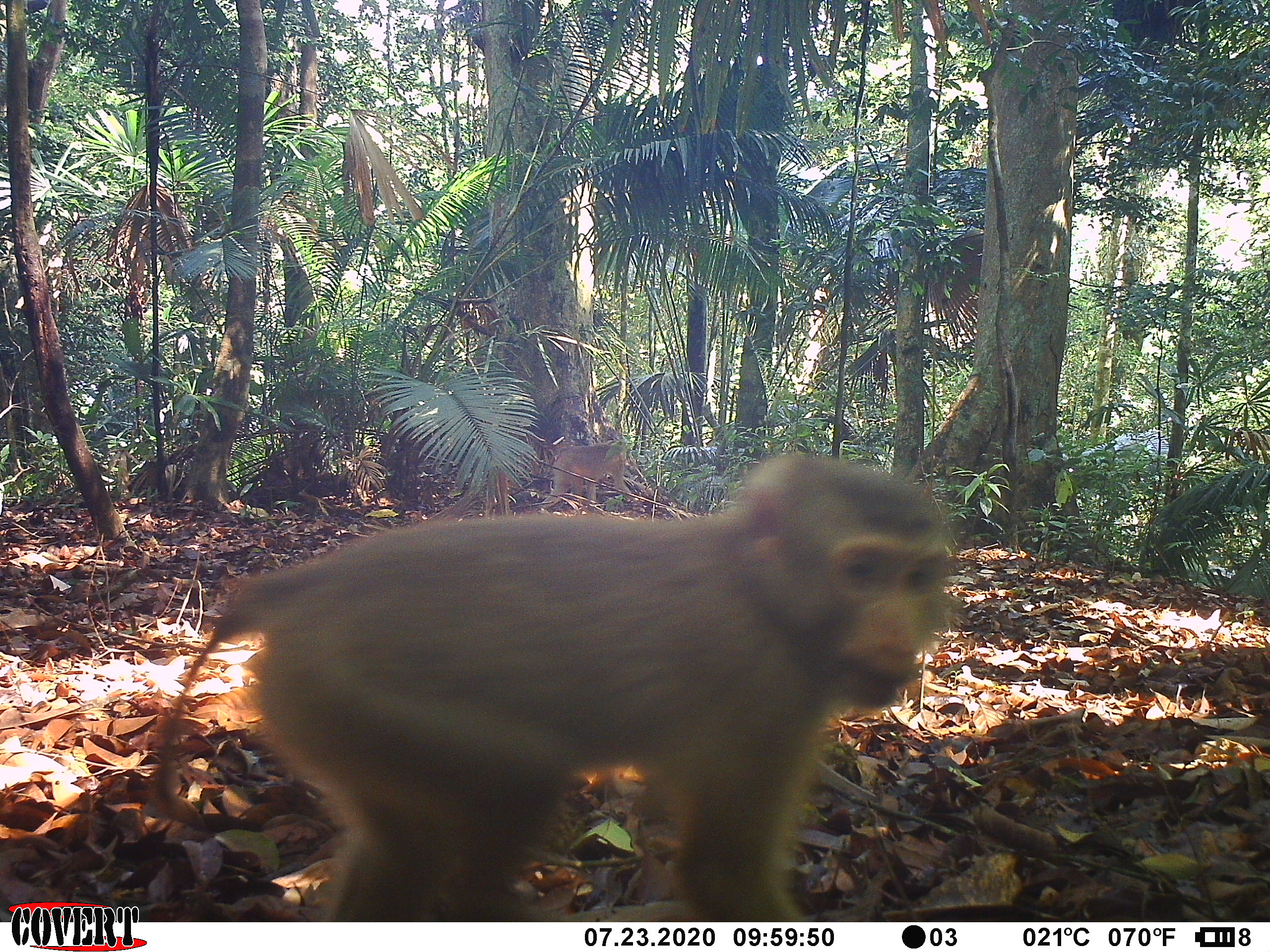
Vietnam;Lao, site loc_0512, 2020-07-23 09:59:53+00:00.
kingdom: Animalia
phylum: Chordata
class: Mammalia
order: Primates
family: Cercopithecidae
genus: Macaca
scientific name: Macaca nemestrina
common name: pig-tailed macaque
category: pig tailed macaque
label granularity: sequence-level